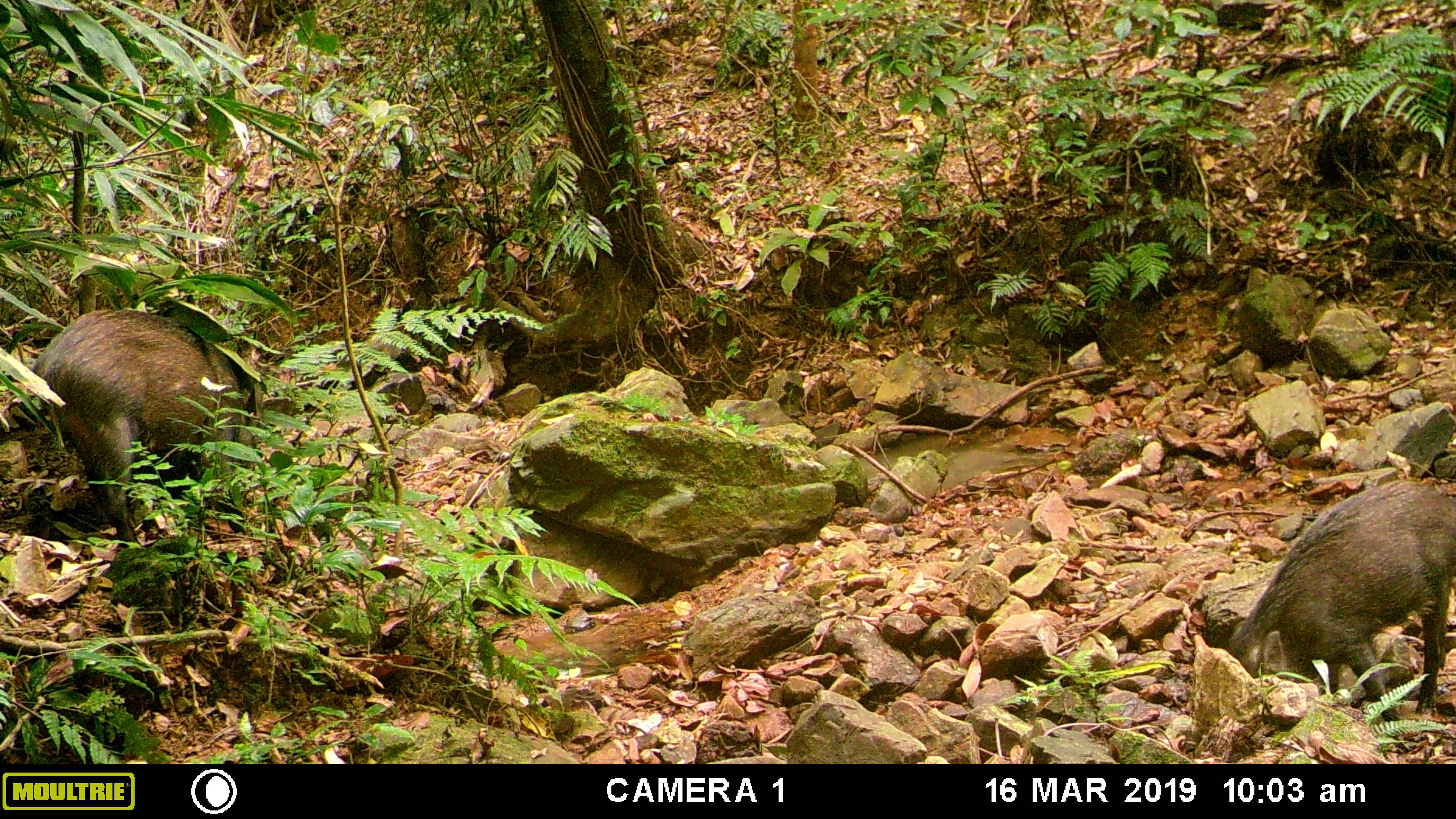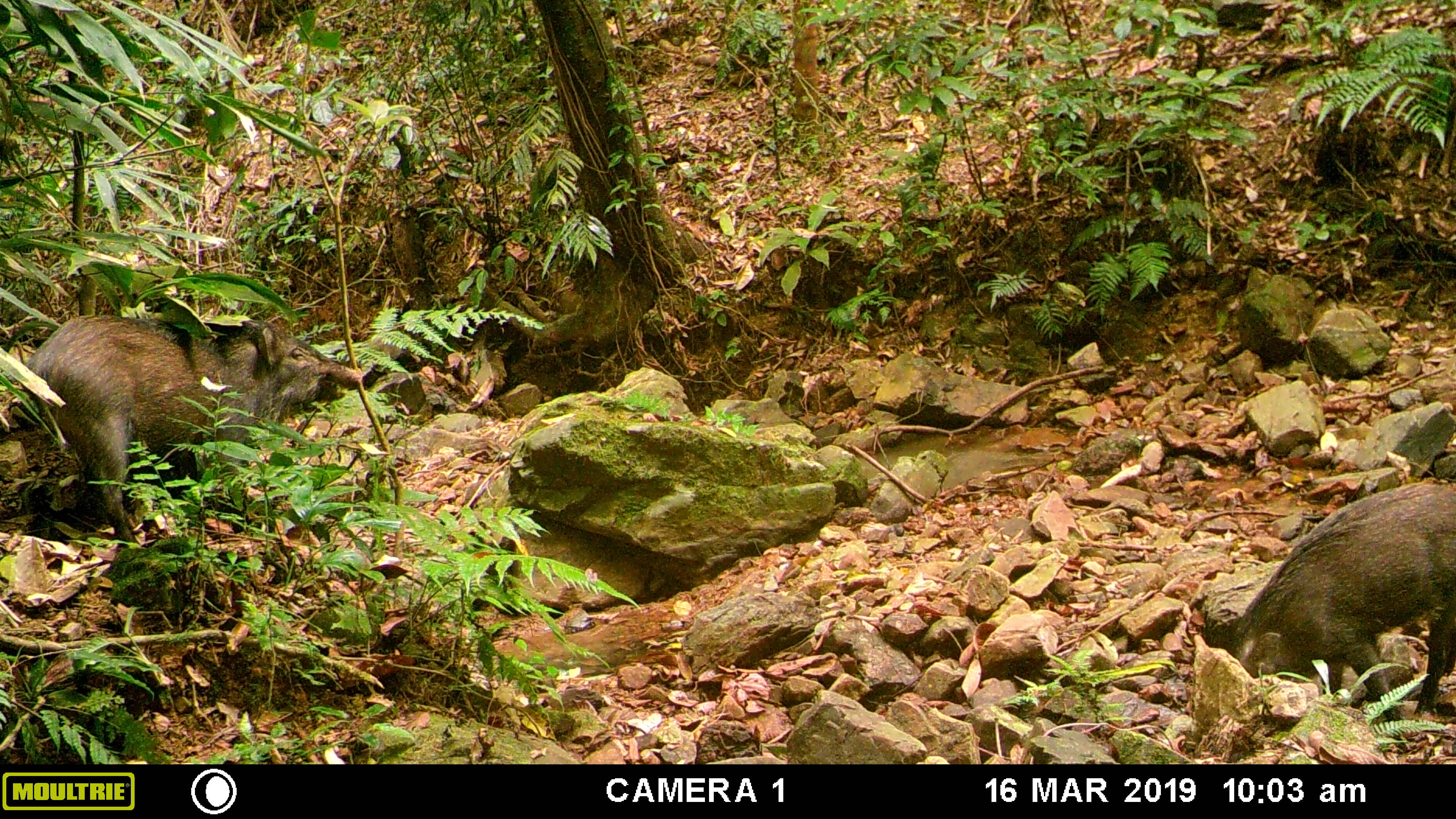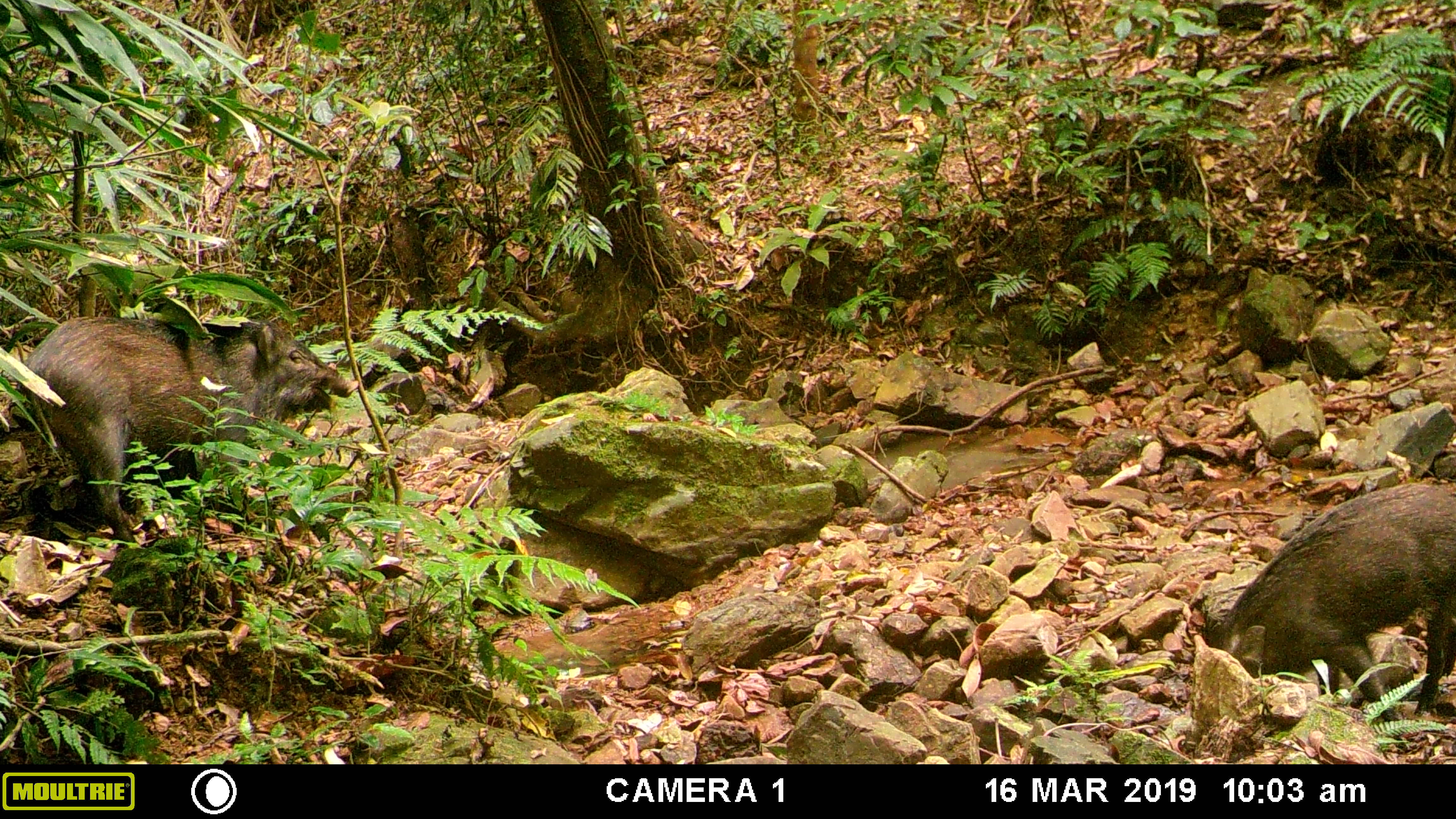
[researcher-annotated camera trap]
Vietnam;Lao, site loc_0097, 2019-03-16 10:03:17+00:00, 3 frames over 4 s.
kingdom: Animalia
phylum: Chordata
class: Mammalia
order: Artiodactyla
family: Suidae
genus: Sus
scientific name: Sus scrofa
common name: eurasian wild pig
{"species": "eurasian wild pig (Sus scrofa)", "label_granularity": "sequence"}